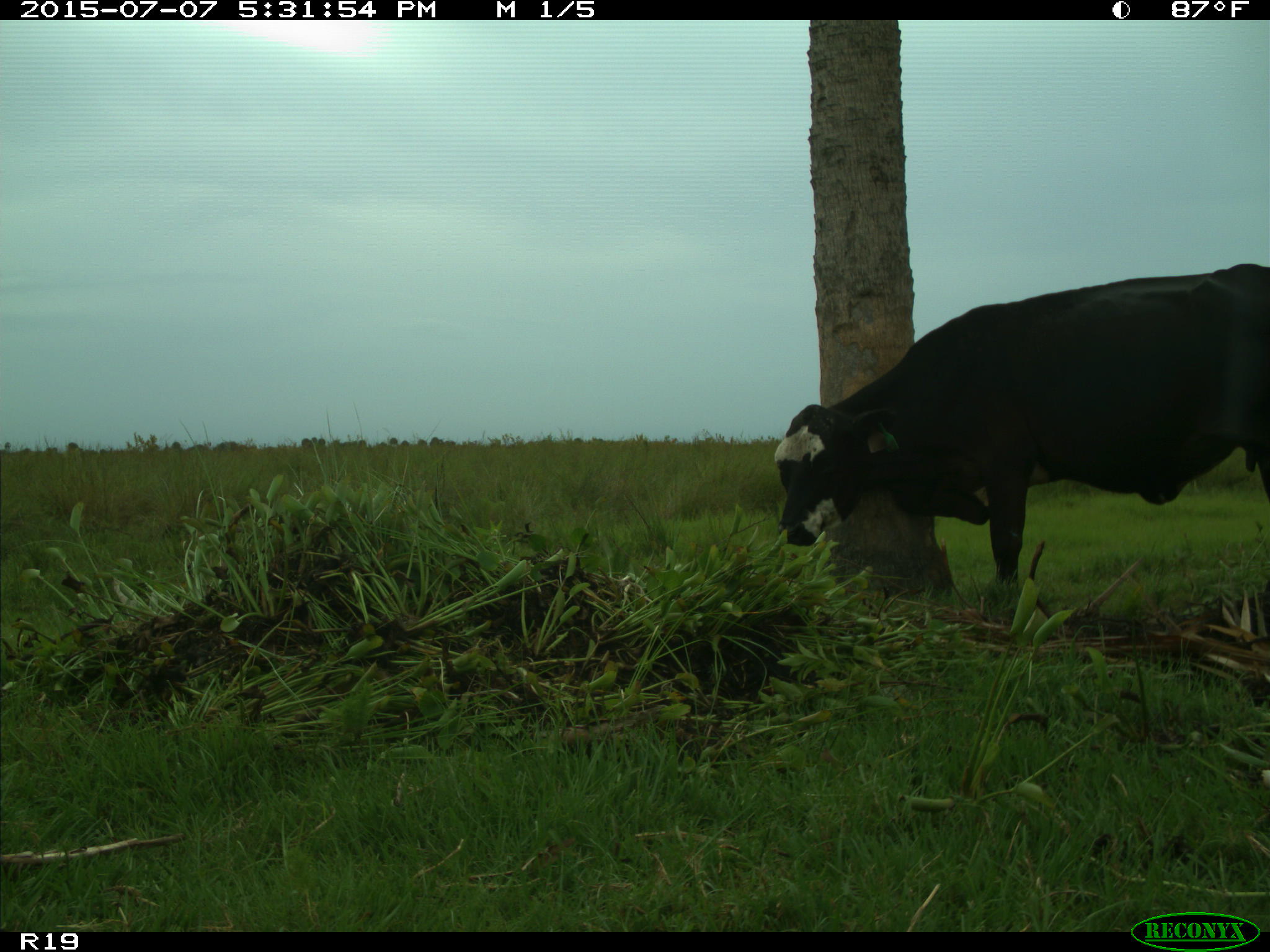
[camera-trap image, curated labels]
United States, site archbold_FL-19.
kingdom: Animalia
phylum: Chordata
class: Mammalia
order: Artiodactyla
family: Bovidae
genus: Bos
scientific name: Bos taurus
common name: domestic cow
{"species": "Bos taurus (domestic cow)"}